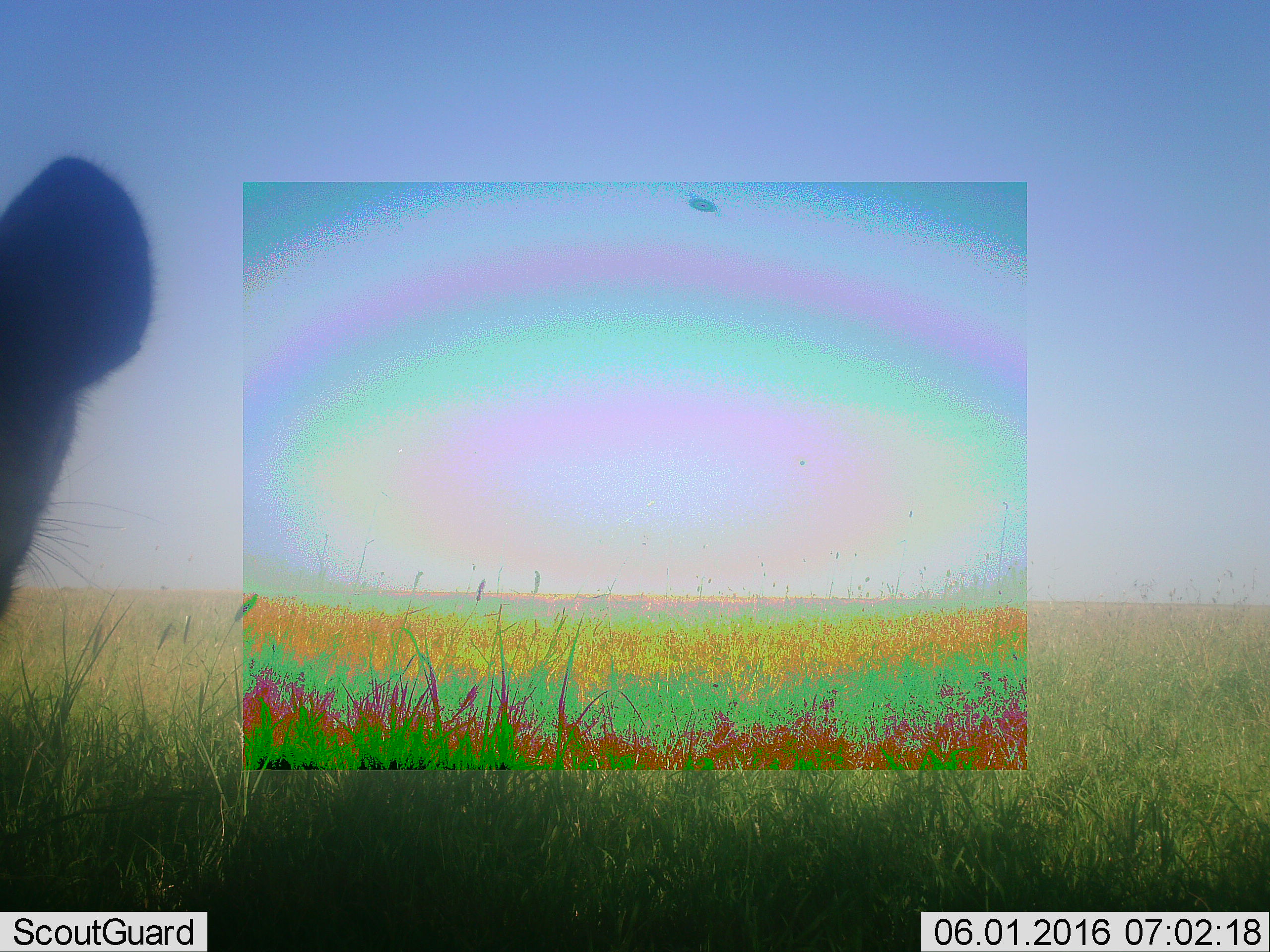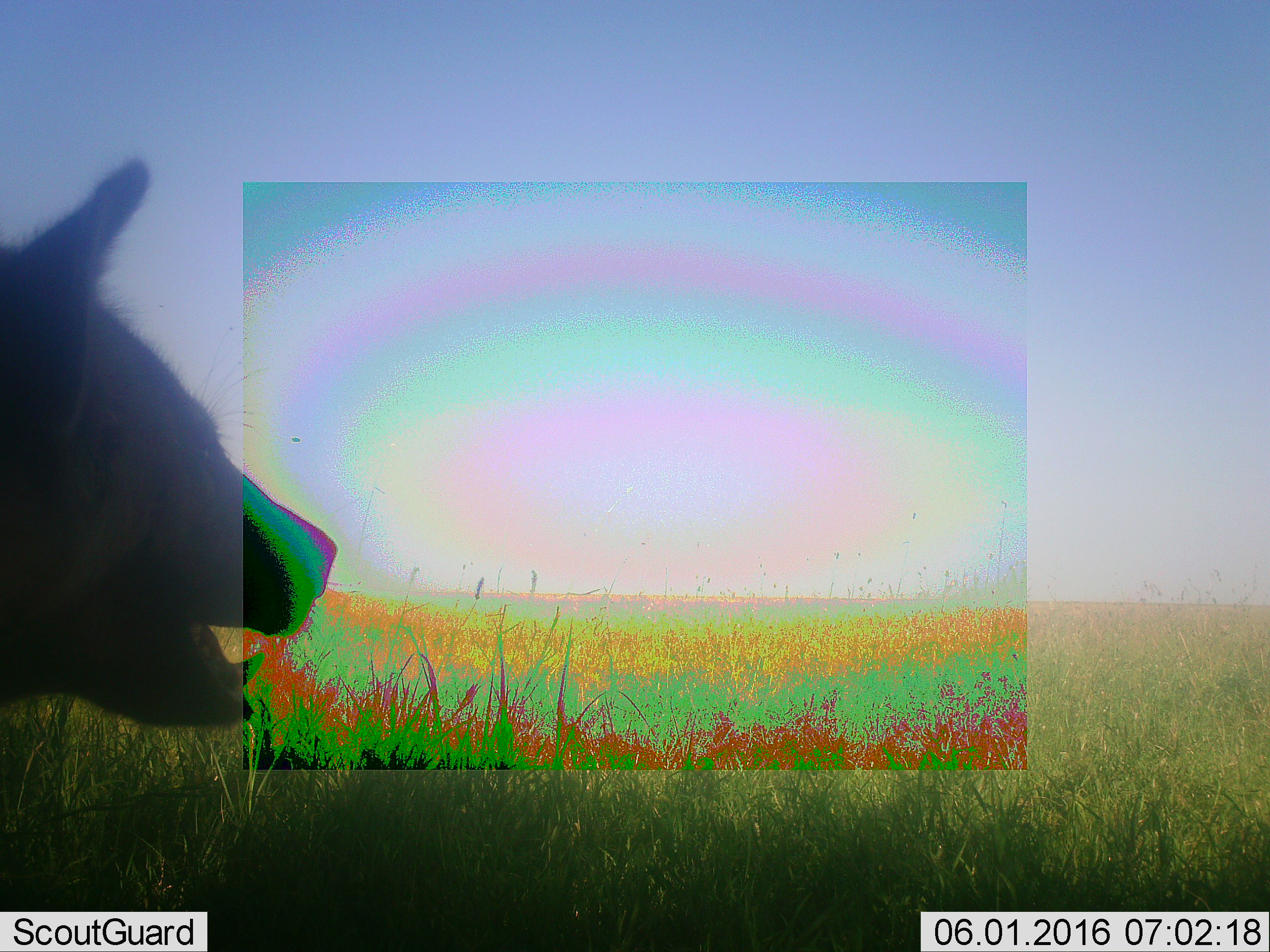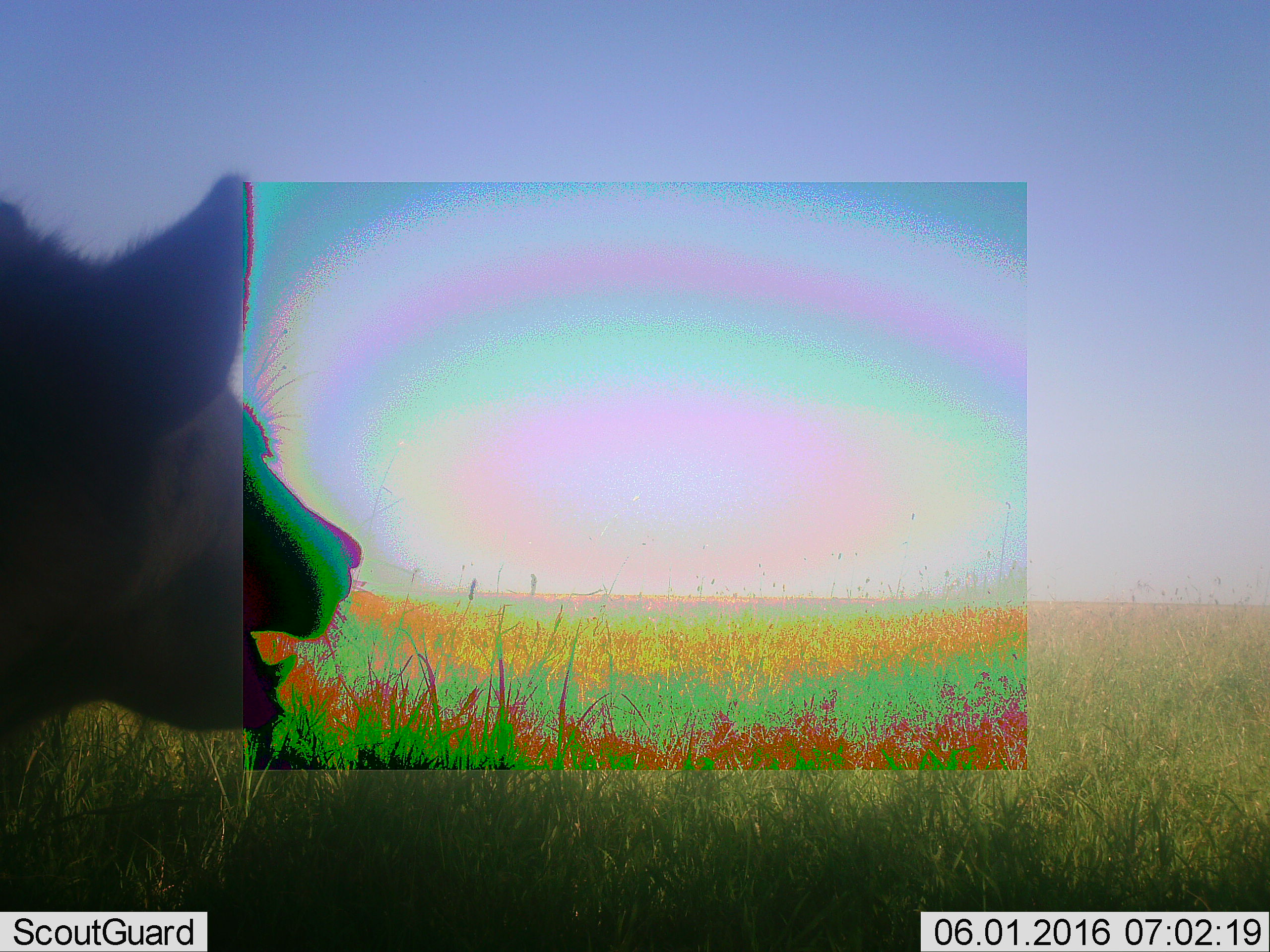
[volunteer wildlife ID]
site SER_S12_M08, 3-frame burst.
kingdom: Animalia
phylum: Chordata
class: Mammalia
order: Carnivora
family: Hyaenidae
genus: Crocuta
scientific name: Crocuta crocuta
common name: spotted hyena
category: hyenaspotted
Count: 1.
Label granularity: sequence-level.